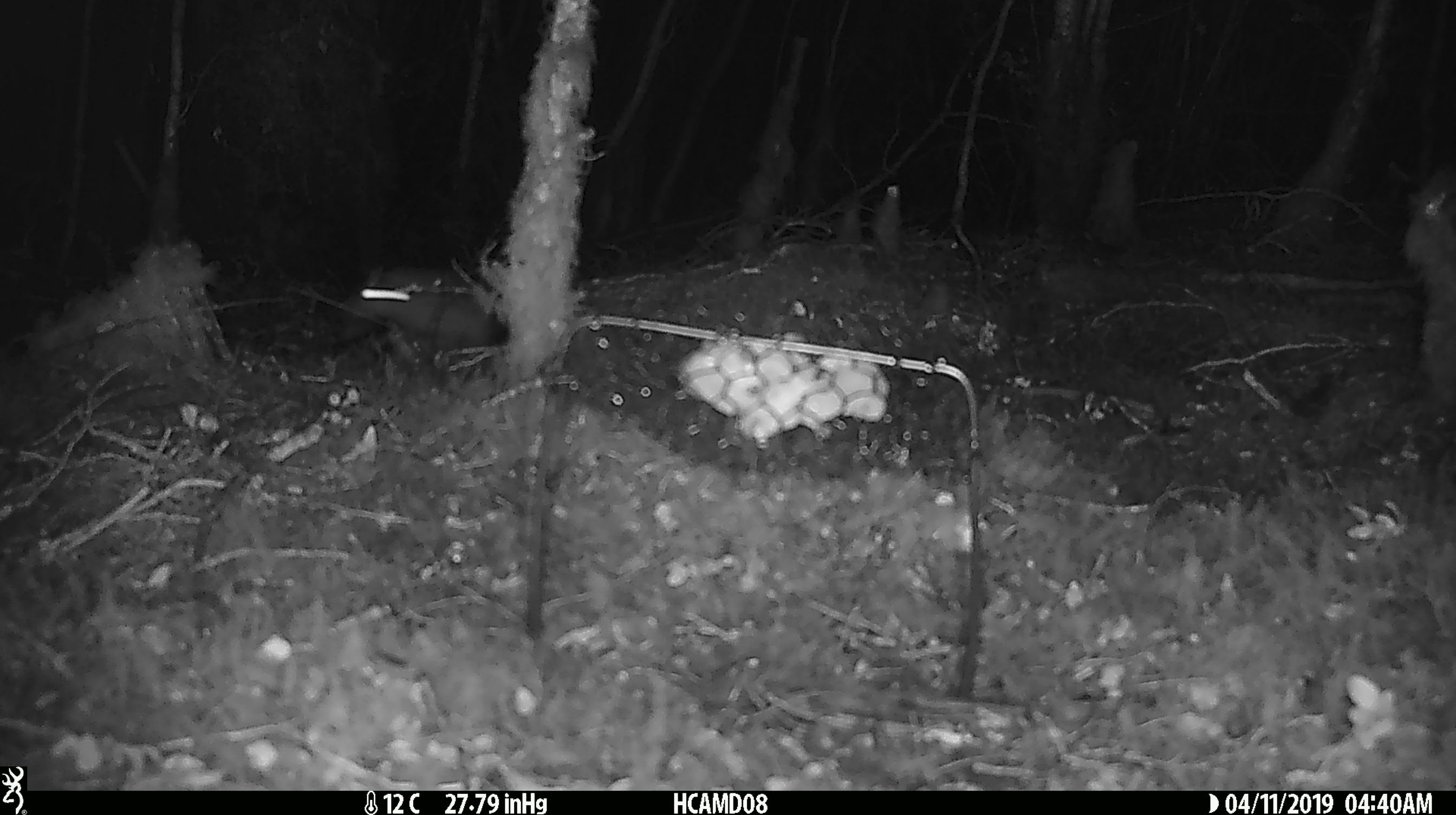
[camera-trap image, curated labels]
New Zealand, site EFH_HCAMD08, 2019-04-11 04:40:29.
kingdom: Animalia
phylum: Chordata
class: Mammalia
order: Rodentia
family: Muridae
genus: Mus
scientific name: Mus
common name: mouse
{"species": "mouse (Mus)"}